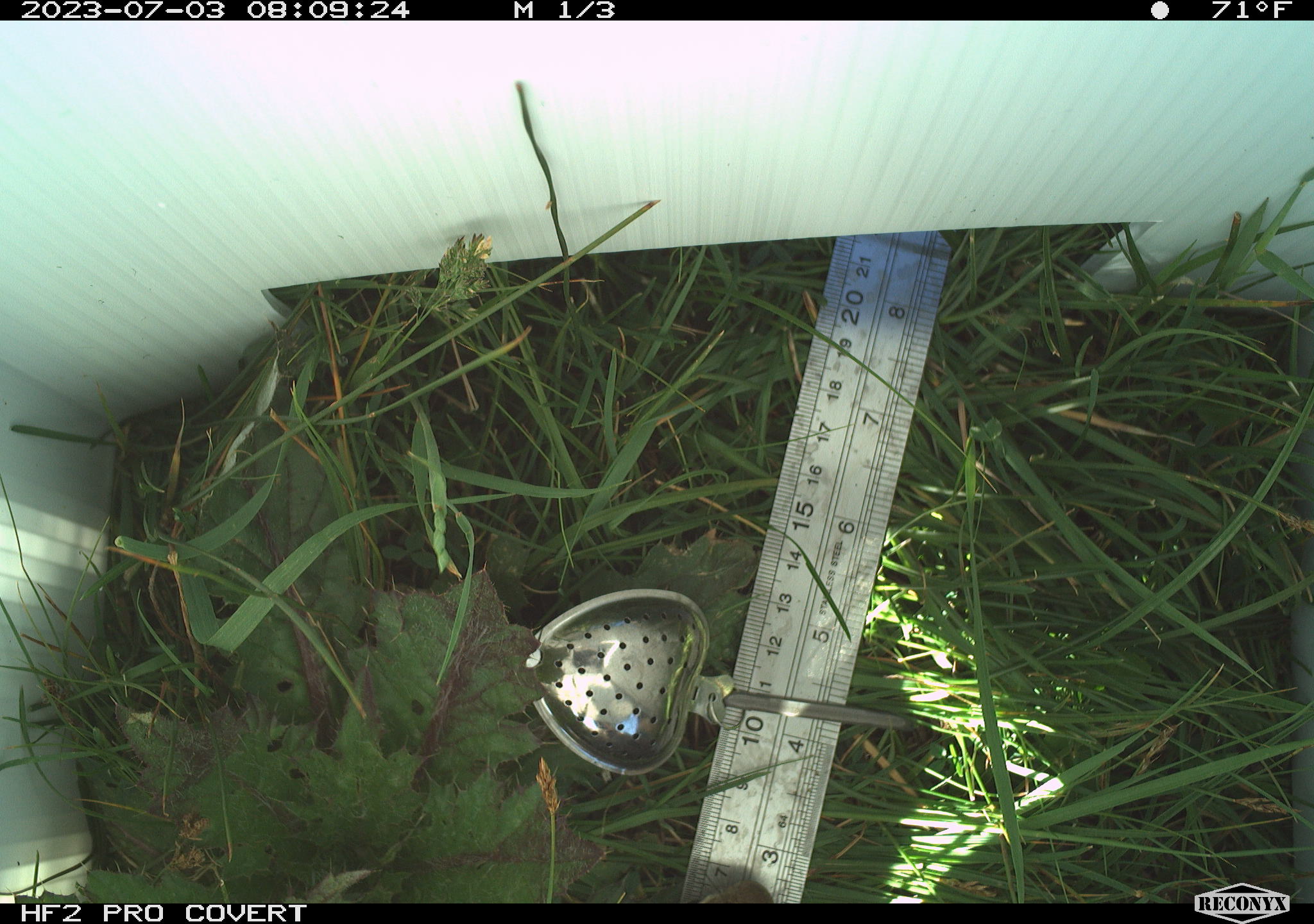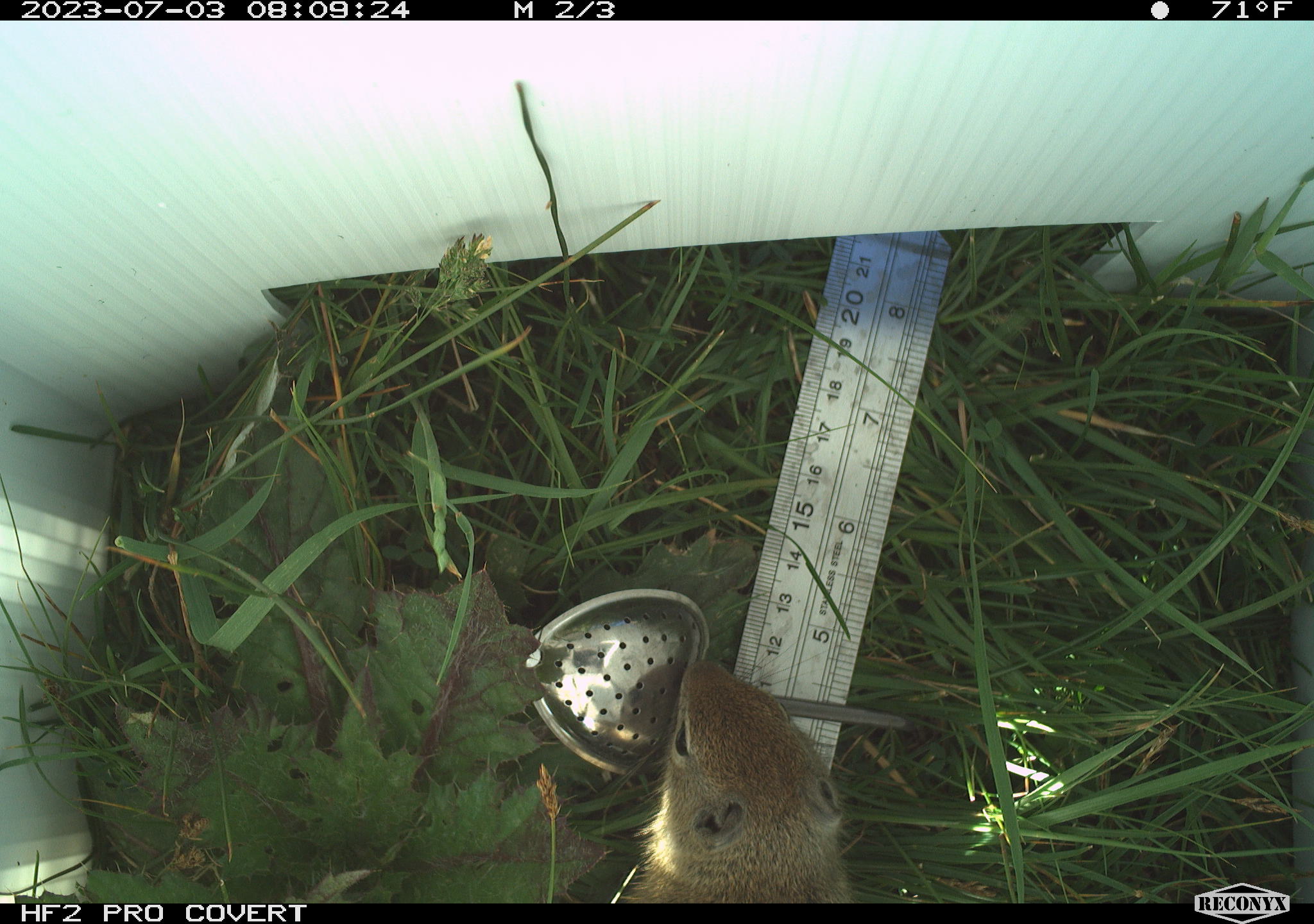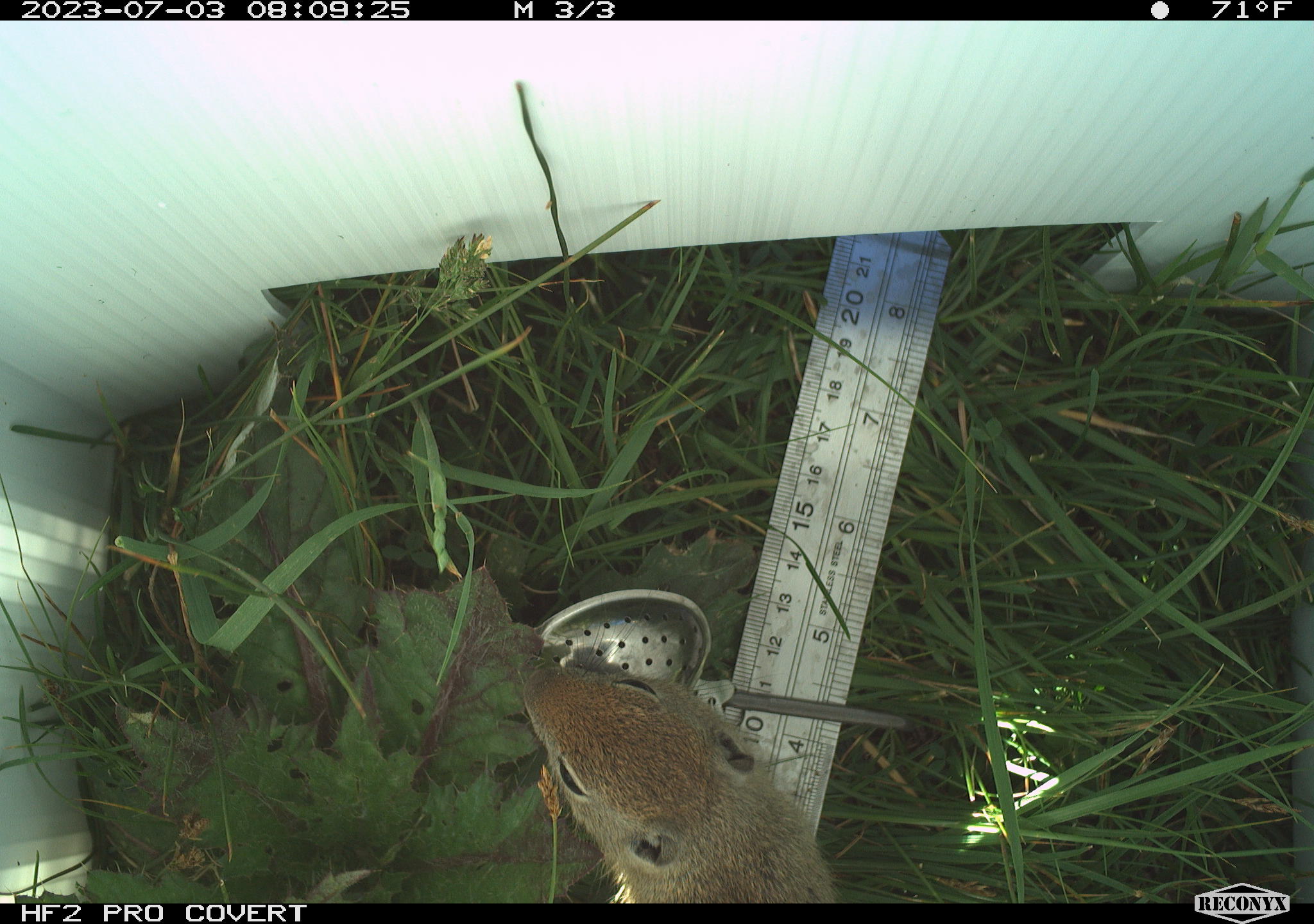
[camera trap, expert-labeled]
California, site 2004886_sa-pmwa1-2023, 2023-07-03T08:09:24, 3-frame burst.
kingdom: Animalia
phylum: Chordata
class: Mammalia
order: Rodentia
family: Sciuridae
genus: Urocitellus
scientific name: Urocitellus beldingi beldingi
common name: belding's ground squirrel